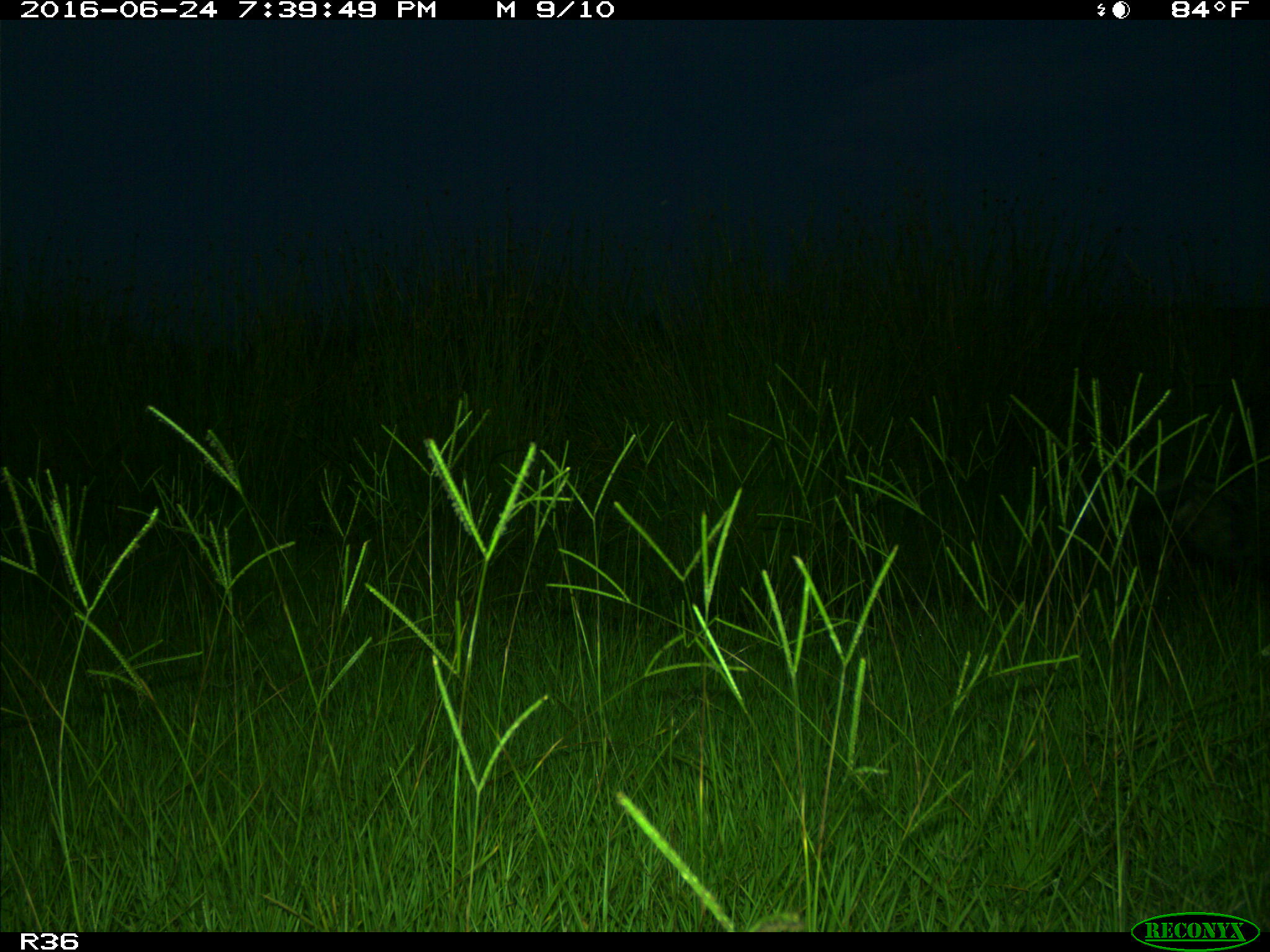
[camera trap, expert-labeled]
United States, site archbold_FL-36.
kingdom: Animalia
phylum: Chordata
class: Mammalia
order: Artiodactyla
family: Suidae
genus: Sus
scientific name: Sus scrofa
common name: wild boar